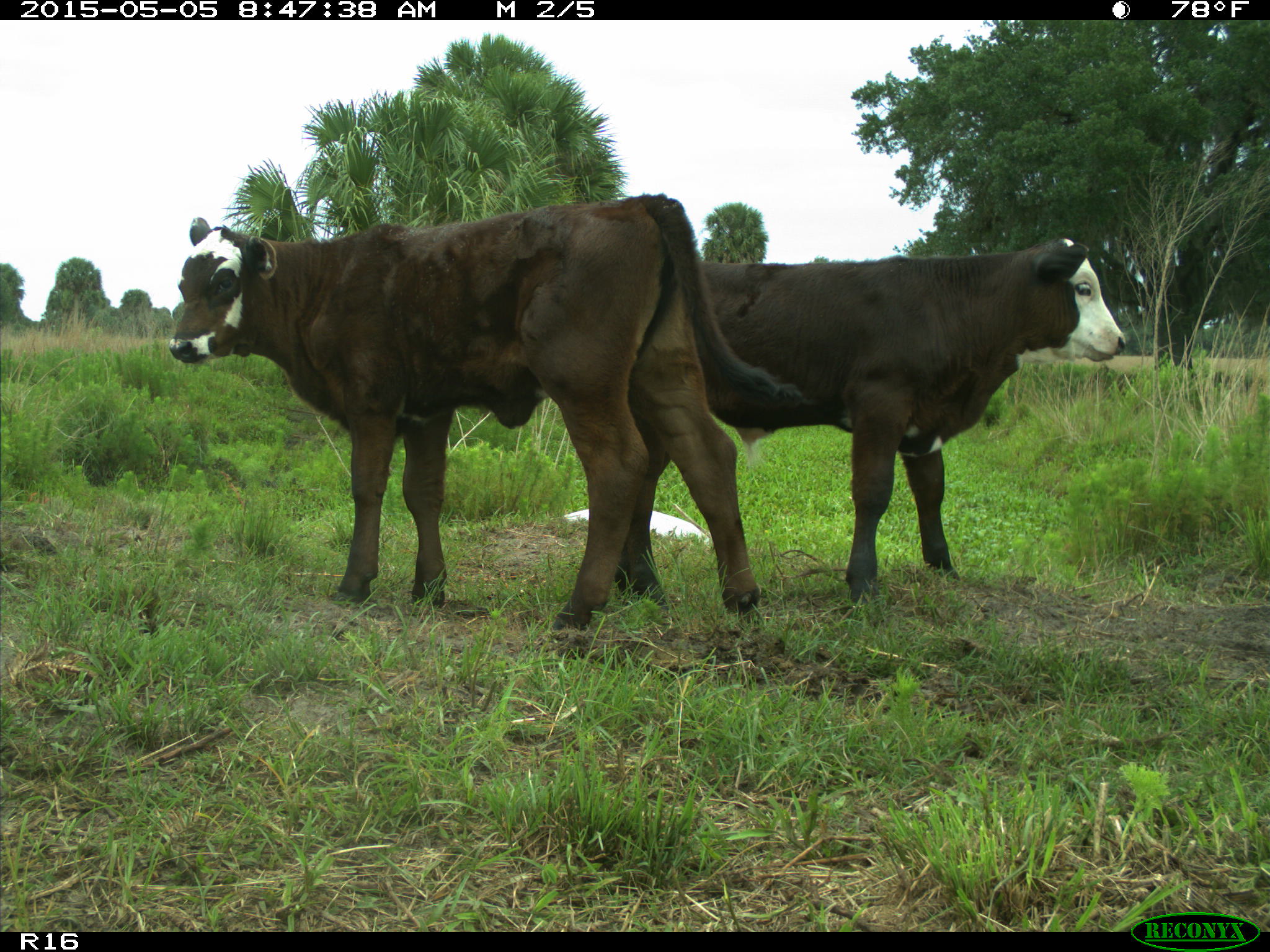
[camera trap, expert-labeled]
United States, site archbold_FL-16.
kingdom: Animalia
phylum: Chordata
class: Mammalia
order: Artiodactyla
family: Bovidae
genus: Bos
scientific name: Bos taurus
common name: domestic cow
Bos taurus (domestic cow).